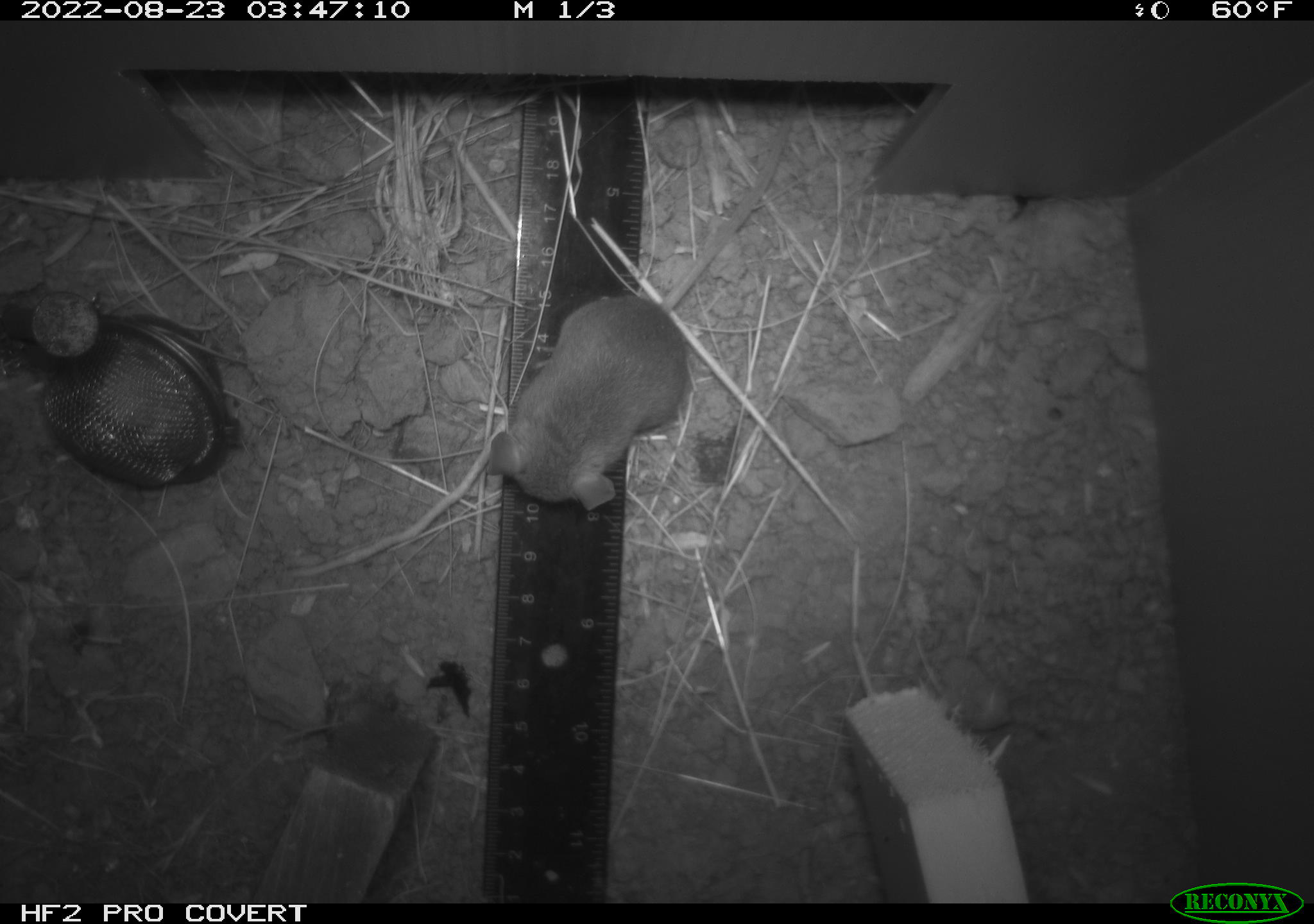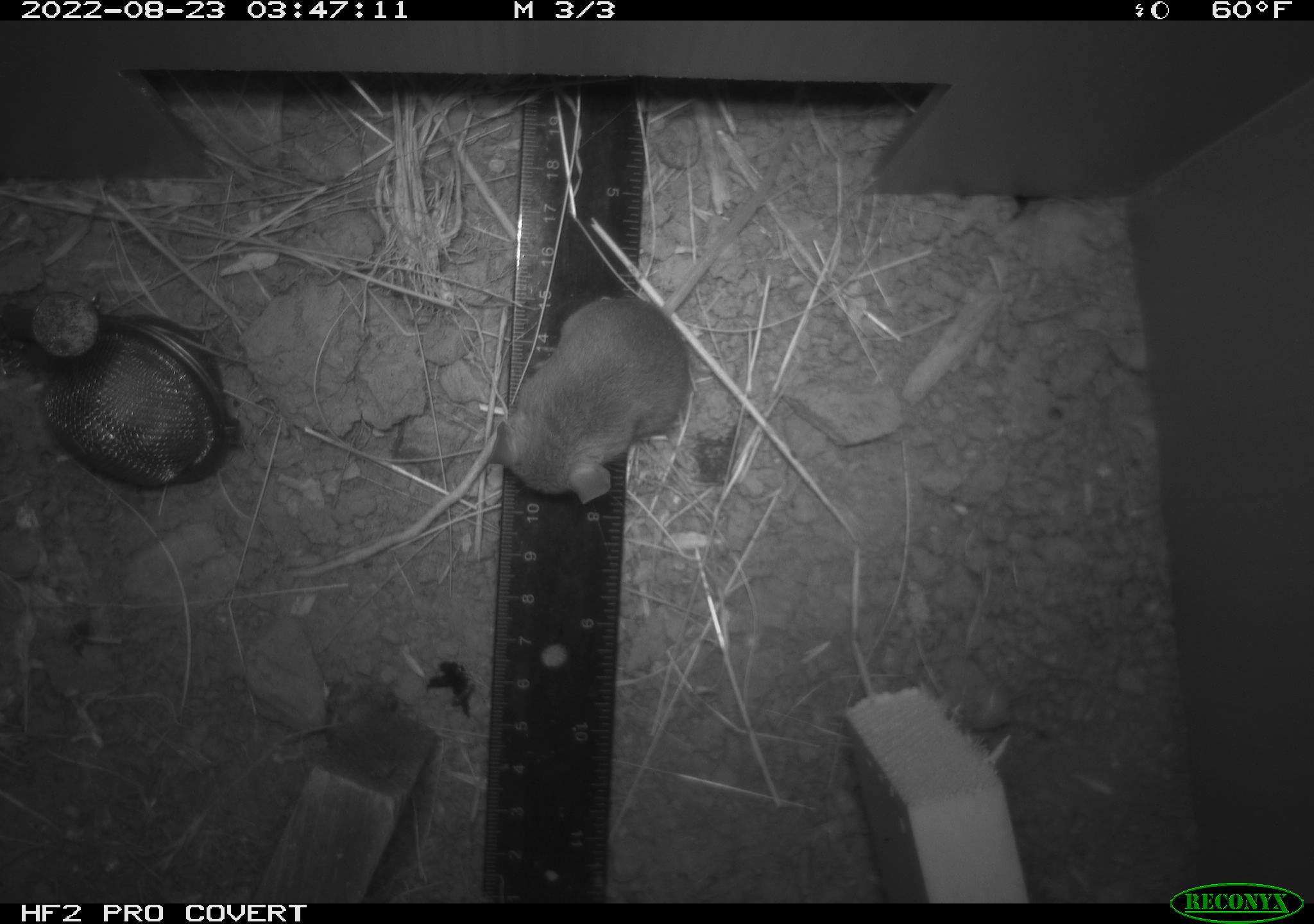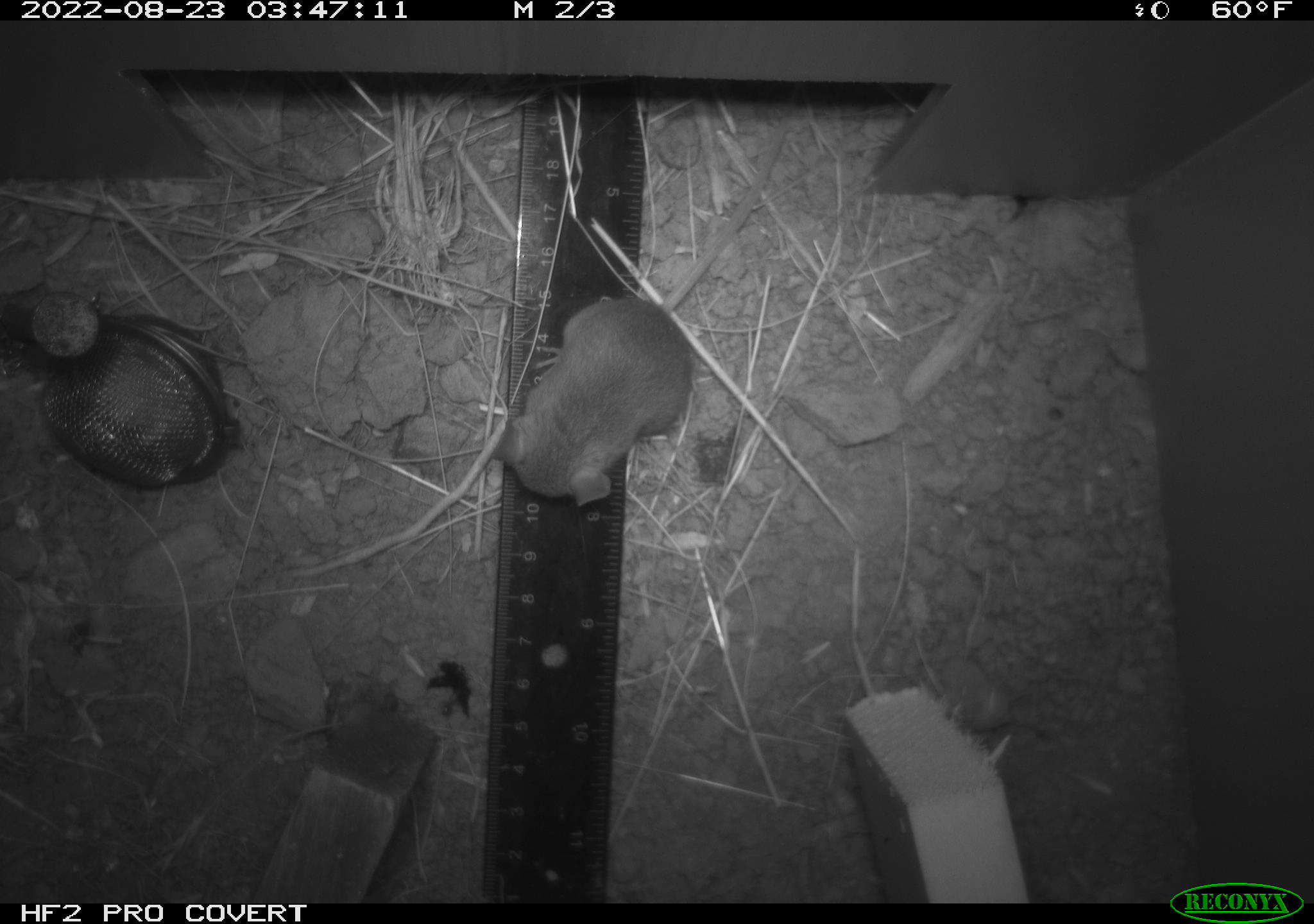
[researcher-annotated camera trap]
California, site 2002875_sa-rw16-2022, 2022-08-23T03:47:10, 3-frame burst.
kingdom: Animalia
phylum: Chordata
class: Mammalia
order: Rodentia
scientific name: Rodentia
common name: mouse species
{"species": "mouse species (Rodentia)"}